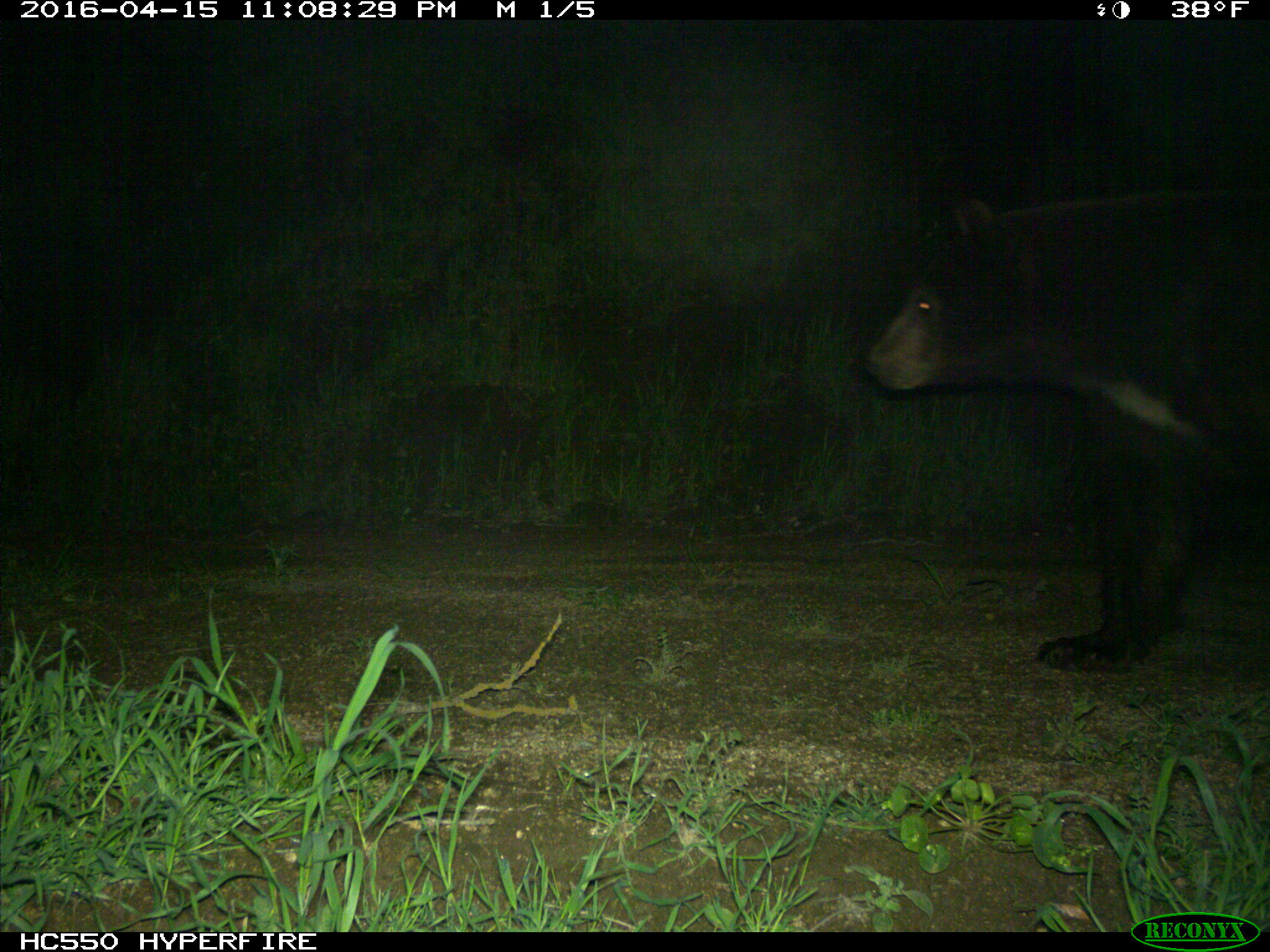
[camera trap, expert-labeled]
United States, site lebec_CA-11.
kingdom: Animalia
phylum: Chordata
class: Mammalia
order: Carnivora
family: Ursidae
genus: Ursus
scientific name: Ursus americanus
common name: american black bear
Ursus americanus (american black bear).